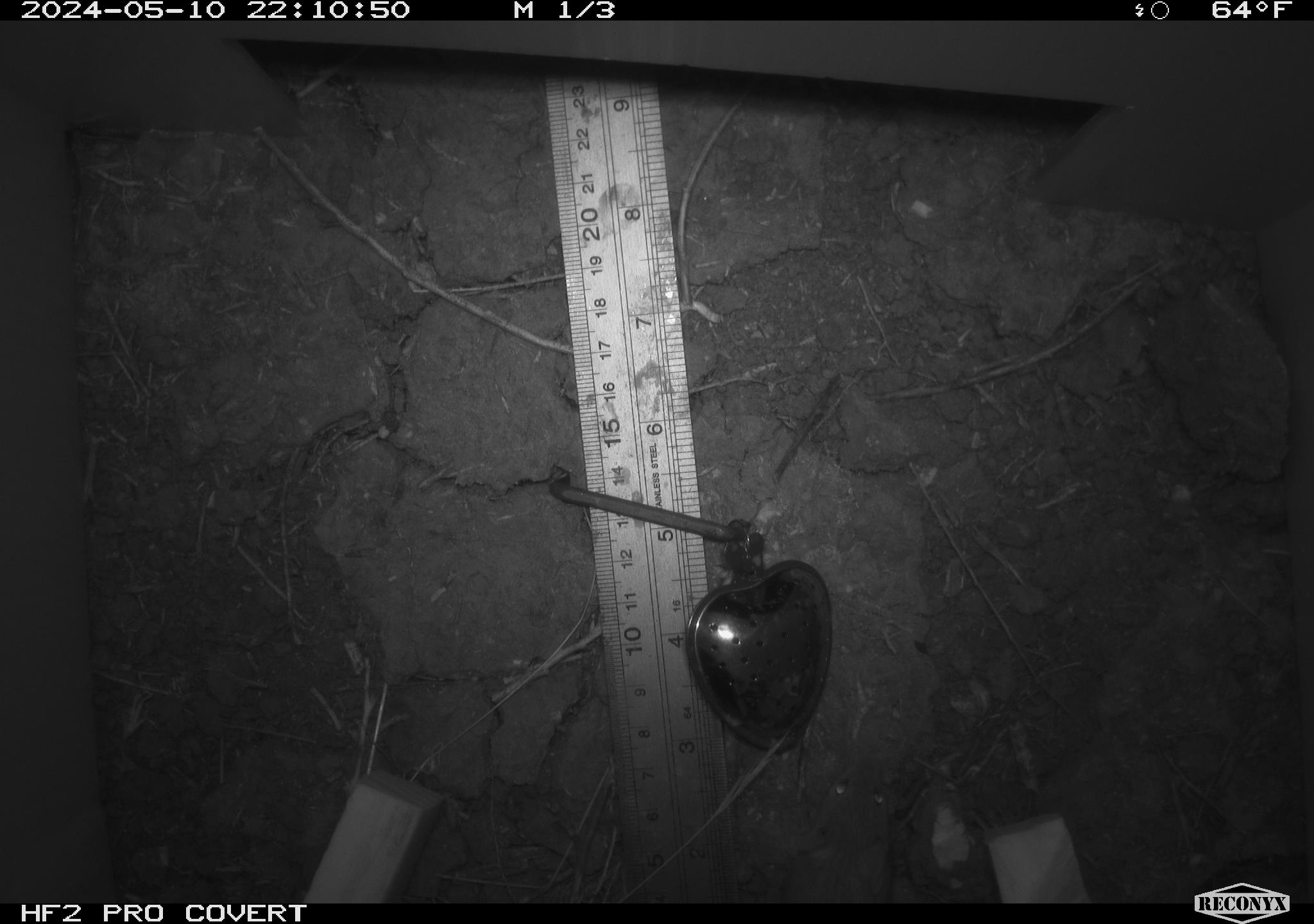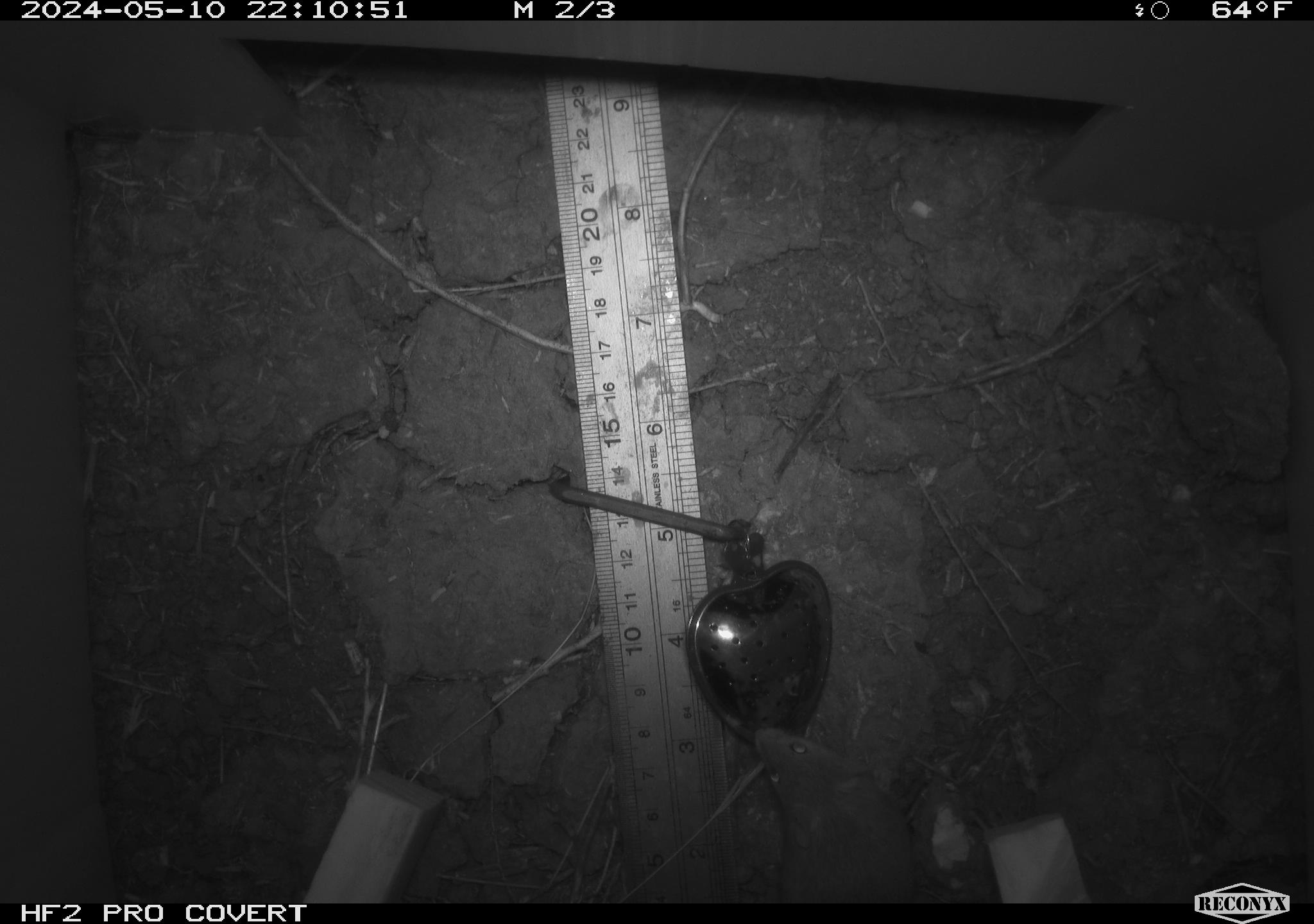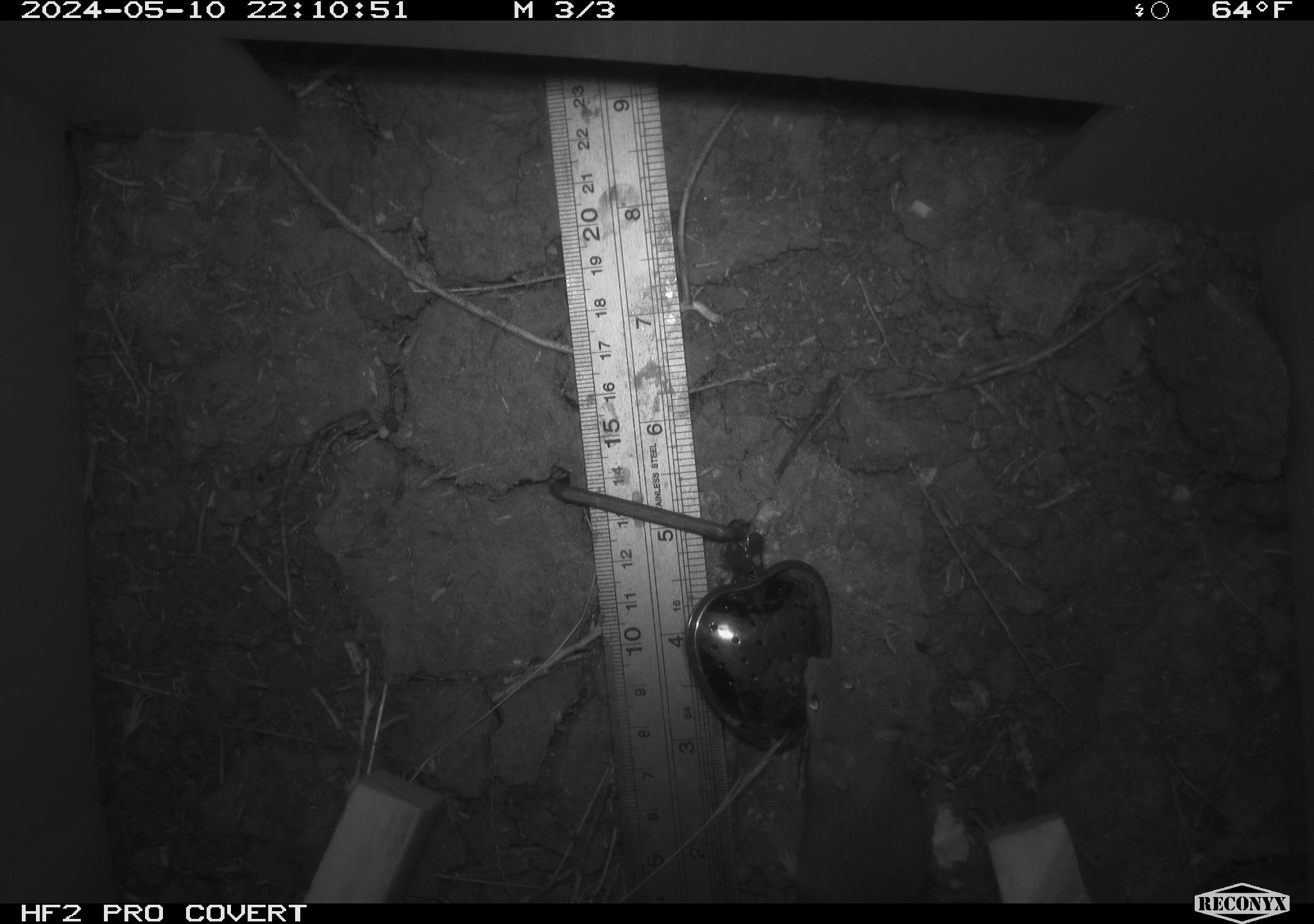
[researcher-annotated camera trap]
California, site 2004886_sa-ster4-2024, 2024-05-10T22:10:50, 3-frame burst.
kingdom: Animalia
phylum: Chordata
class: Mammalia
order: Rodentia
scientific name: Rodentia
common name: mouse species